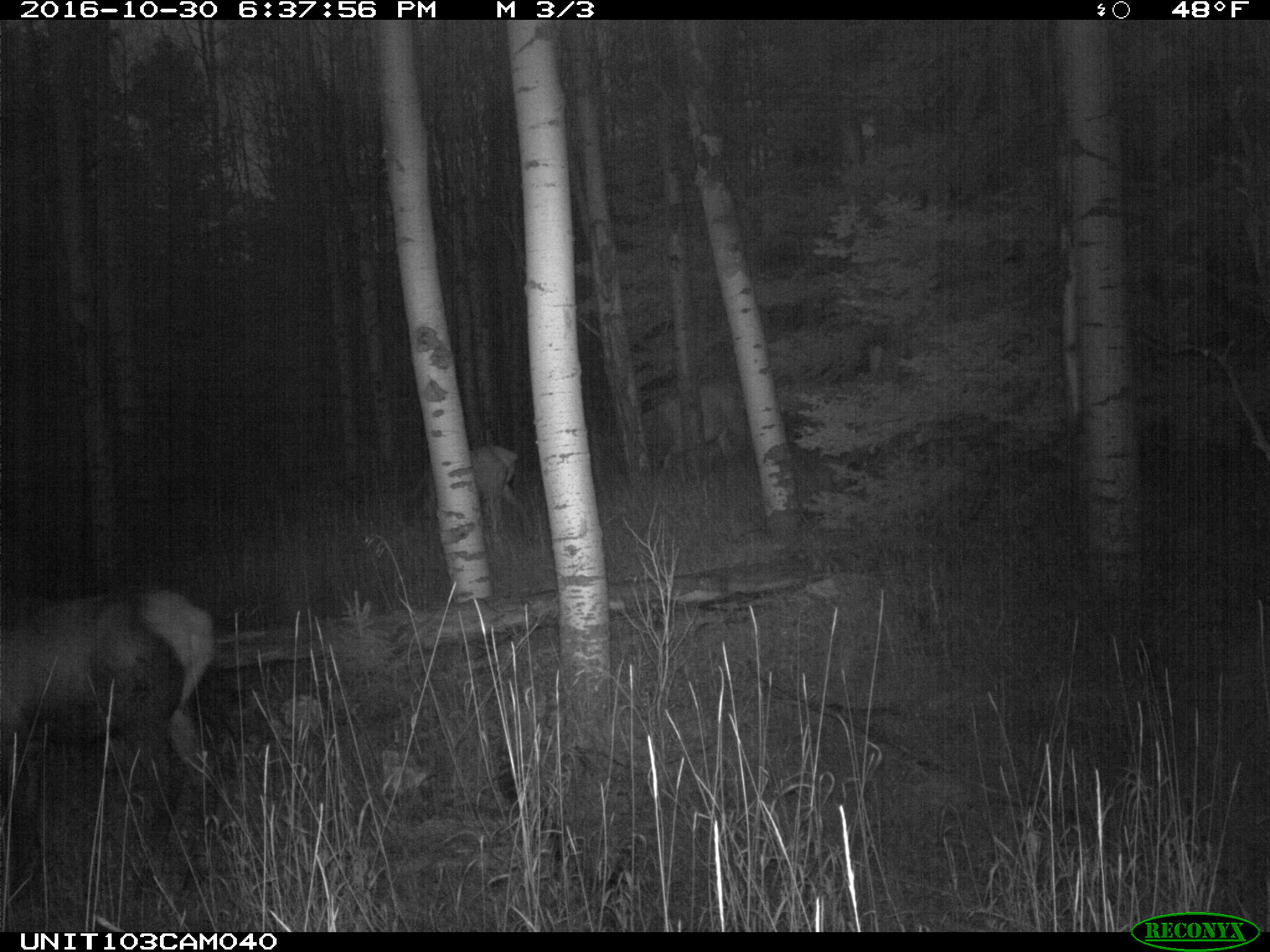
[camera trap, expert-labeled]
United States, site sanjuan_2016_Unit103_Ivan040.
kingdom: Animalia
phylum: Chordata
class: Mammalia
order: Artiodactyla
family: Cervidae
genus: Cervus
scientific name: Cervus elaphus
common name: red deer